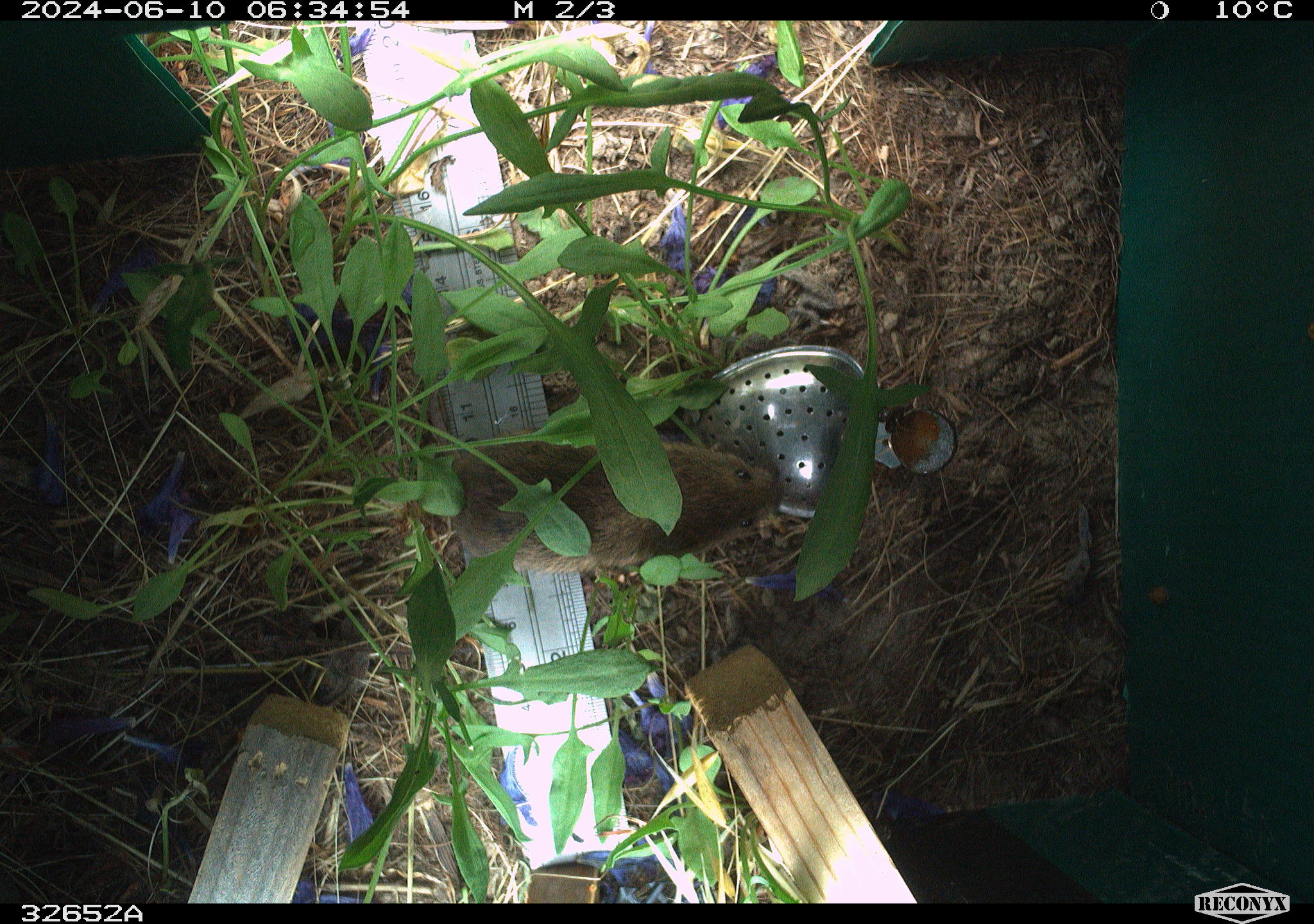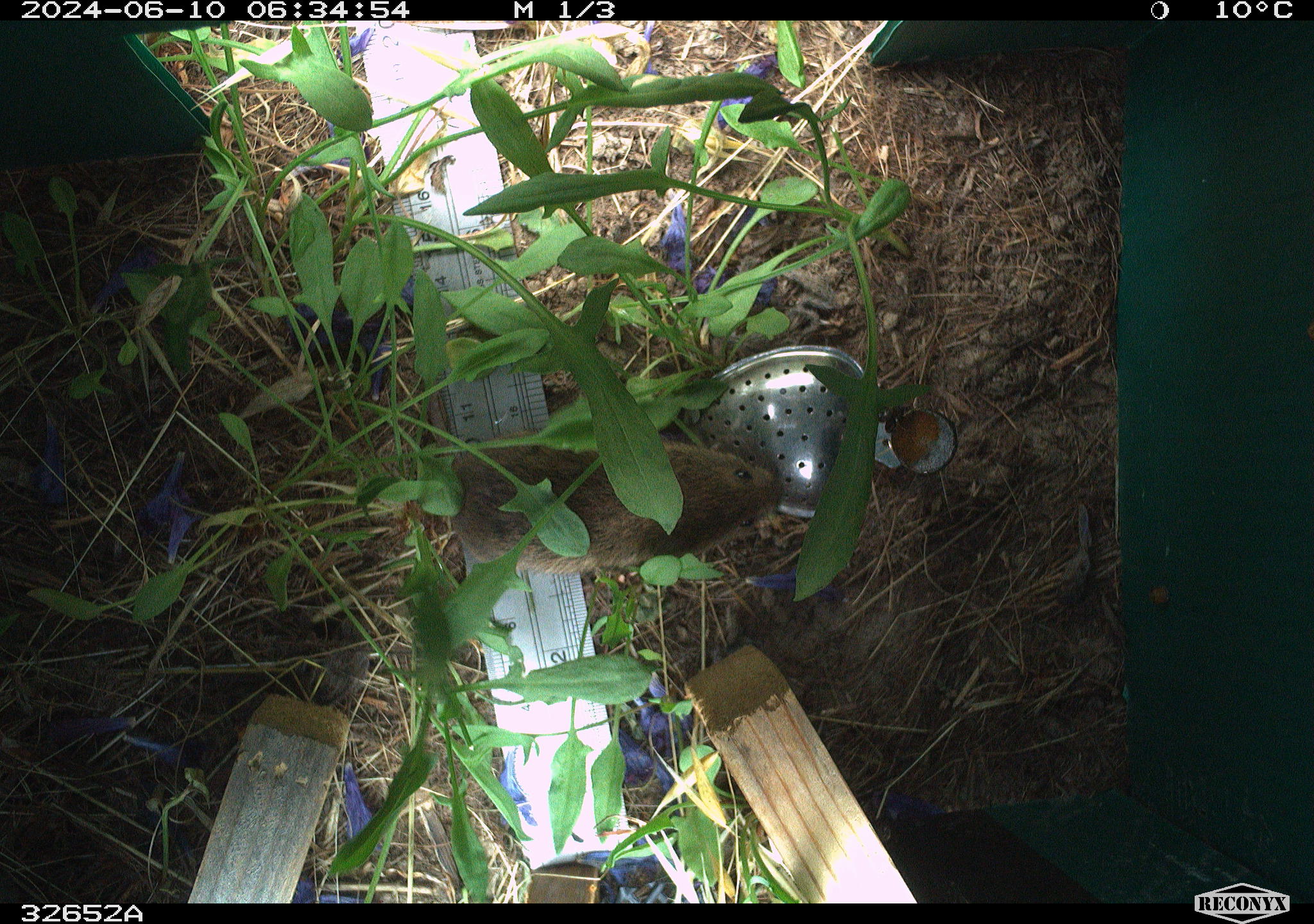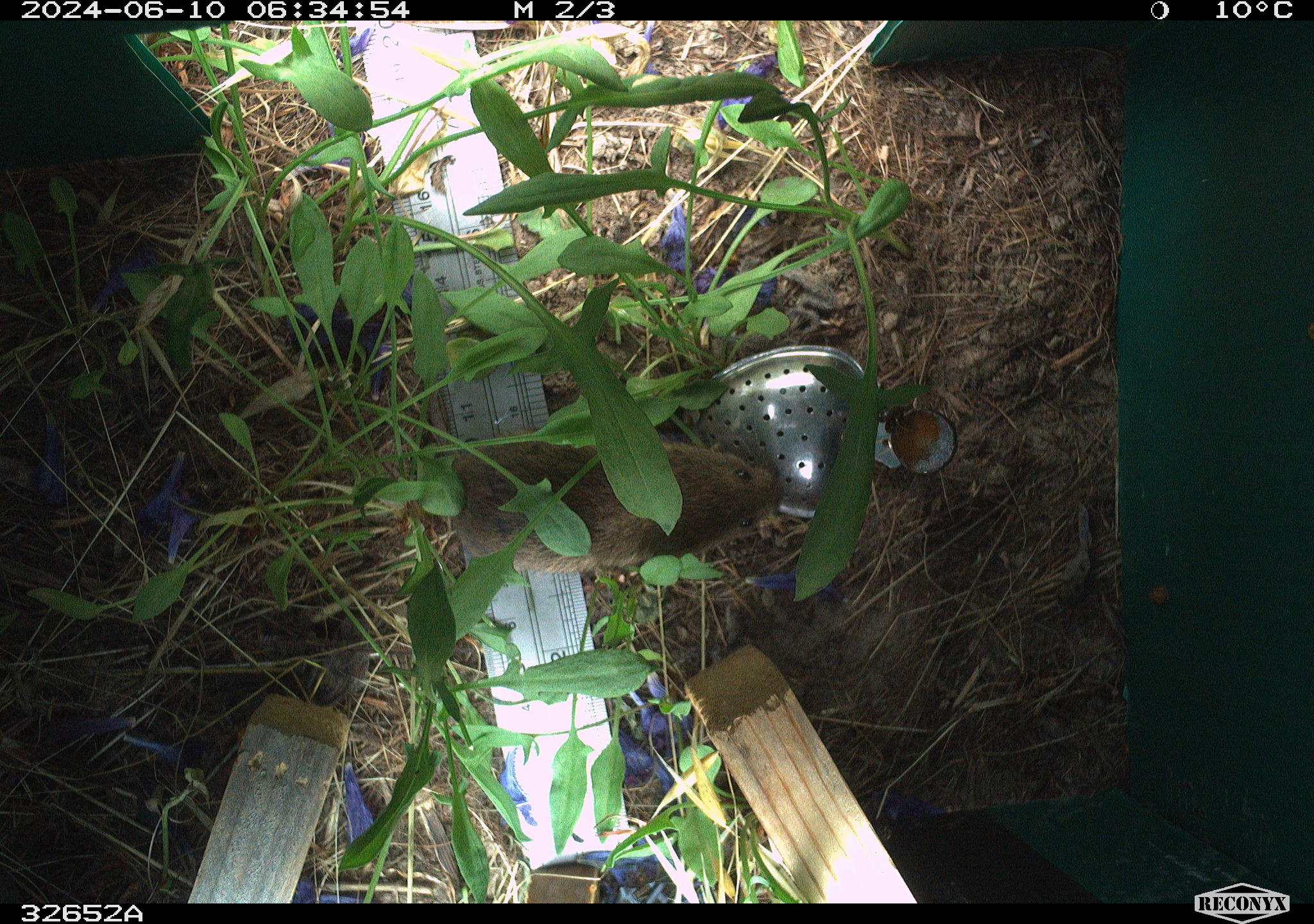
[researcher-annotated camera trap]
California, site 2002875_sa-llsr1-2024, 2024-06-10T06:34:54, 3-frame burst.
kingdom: Animalia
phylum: Chordata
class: Mammalia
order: Rodentia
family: Cricetidae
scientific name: Arvicolinae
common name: voles, lemmings, and muskrats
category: arvicolinae subfamily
Arvicolinae subfamily (voles, lemmings, and muskrats) (Arvicolinae).